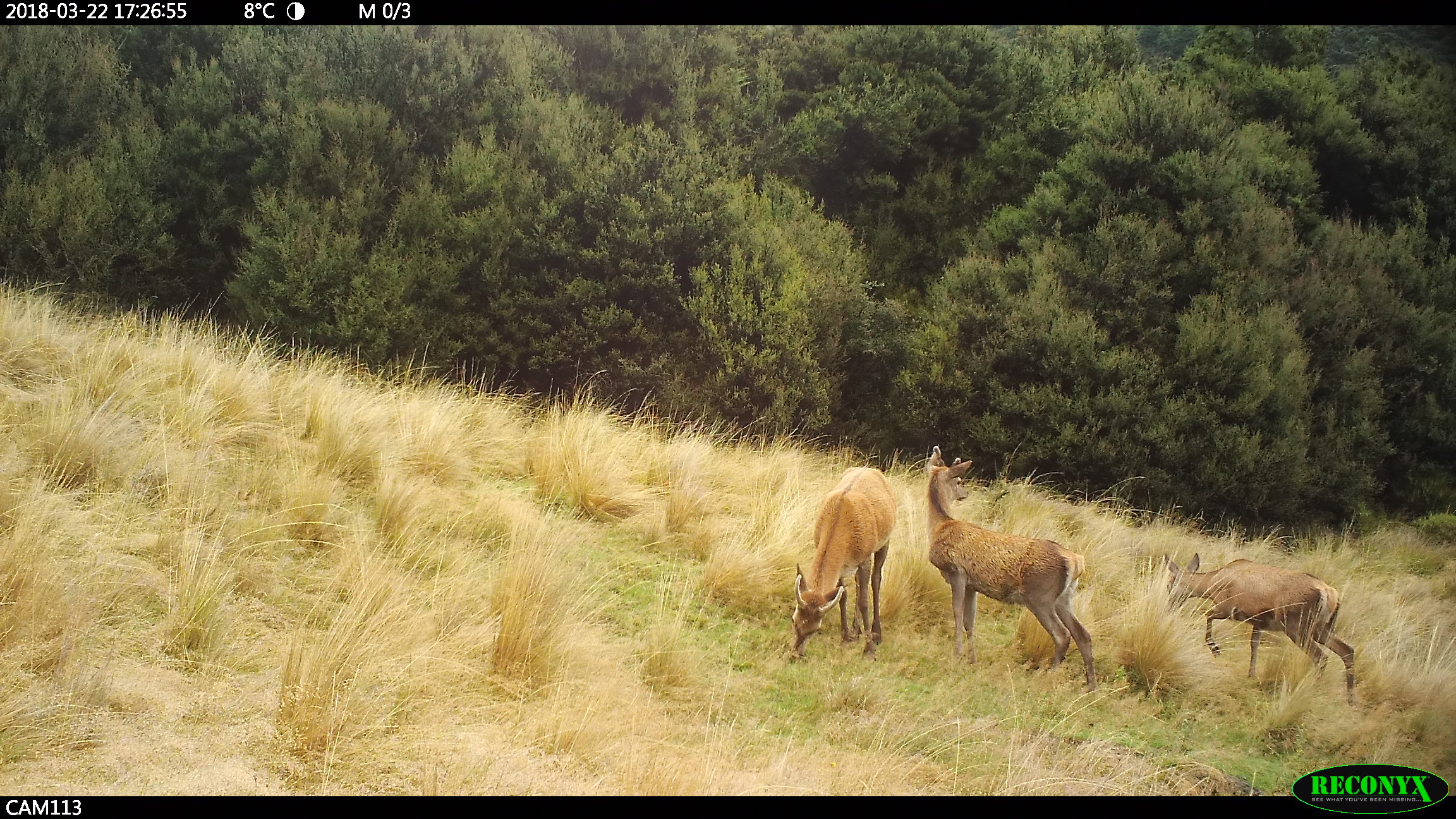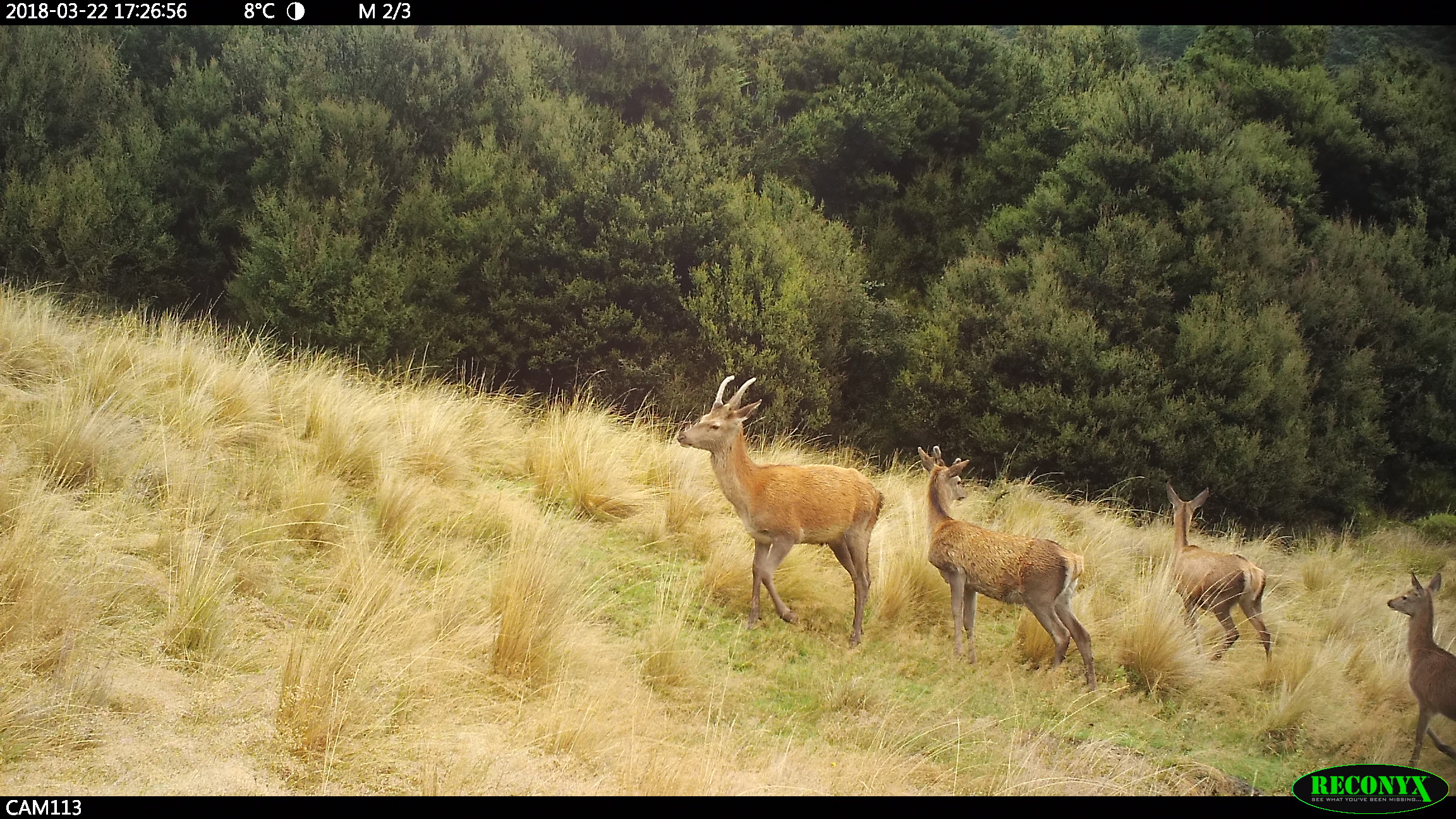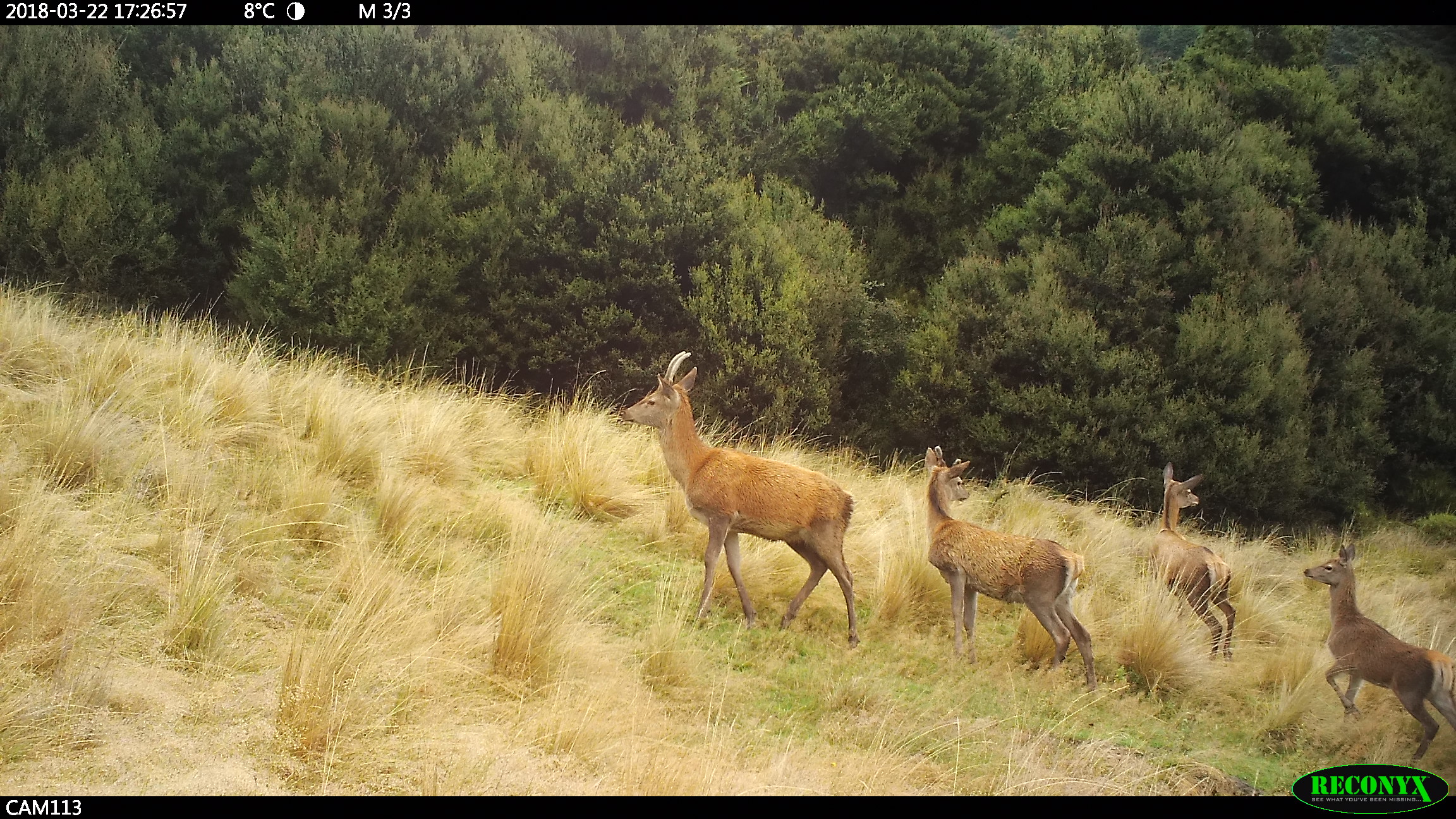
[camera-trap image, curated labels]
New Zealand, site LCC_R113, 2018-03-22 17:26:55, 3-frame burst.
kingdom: Animalia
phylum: Chordata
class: Mammalia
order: Artiodactyla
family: Cervidae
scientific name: Cervidae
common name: deer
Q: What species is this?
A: Deer (Cervidae).